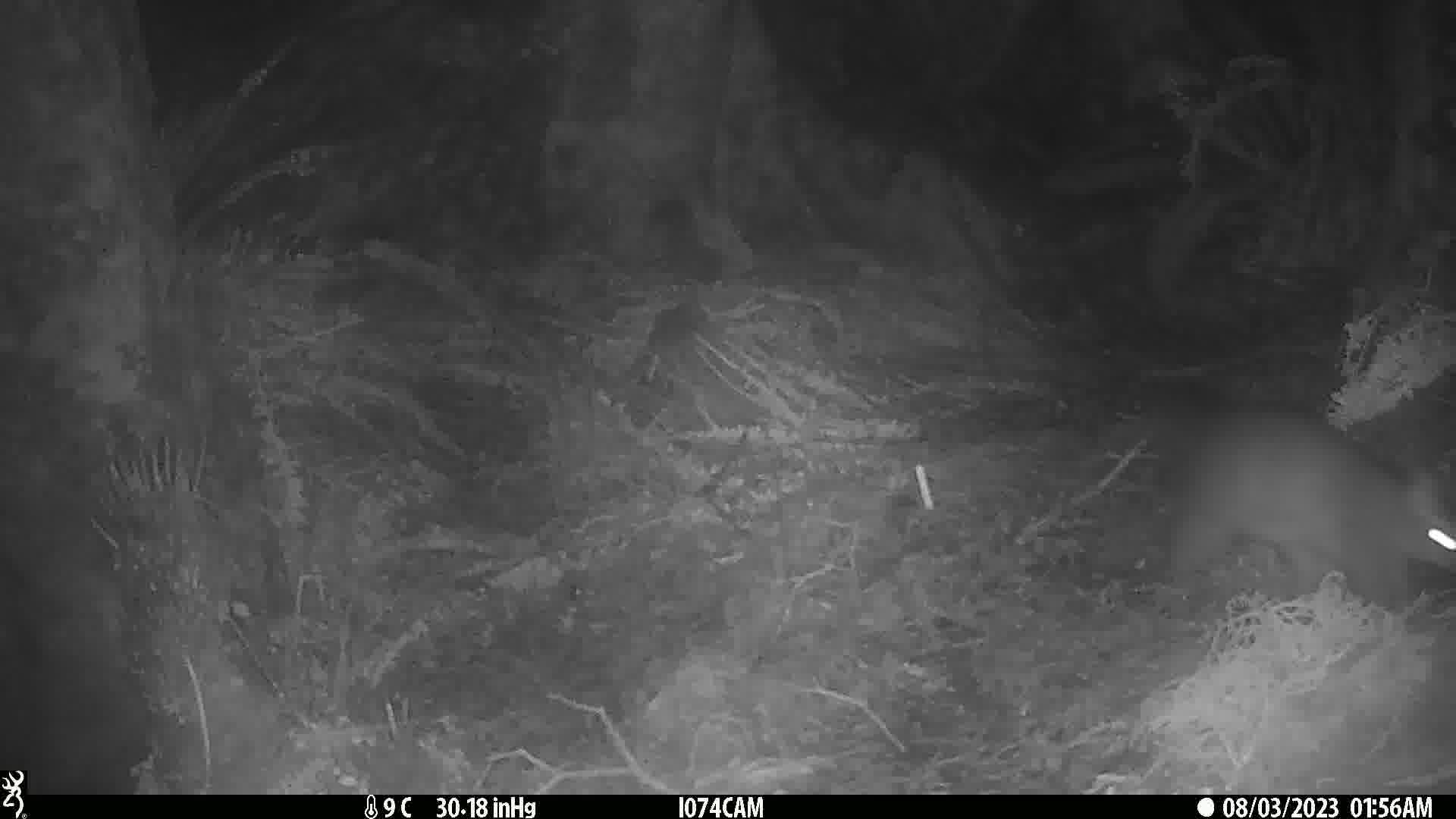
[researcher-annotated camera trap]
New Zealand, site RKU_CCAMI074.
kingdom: Animalia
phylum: Chordata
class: Mammalia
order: Diprotodontia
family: Phalangeridae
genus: Trichosurus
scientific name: Trichosurus vulpecula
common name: common brushtail possum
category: possum